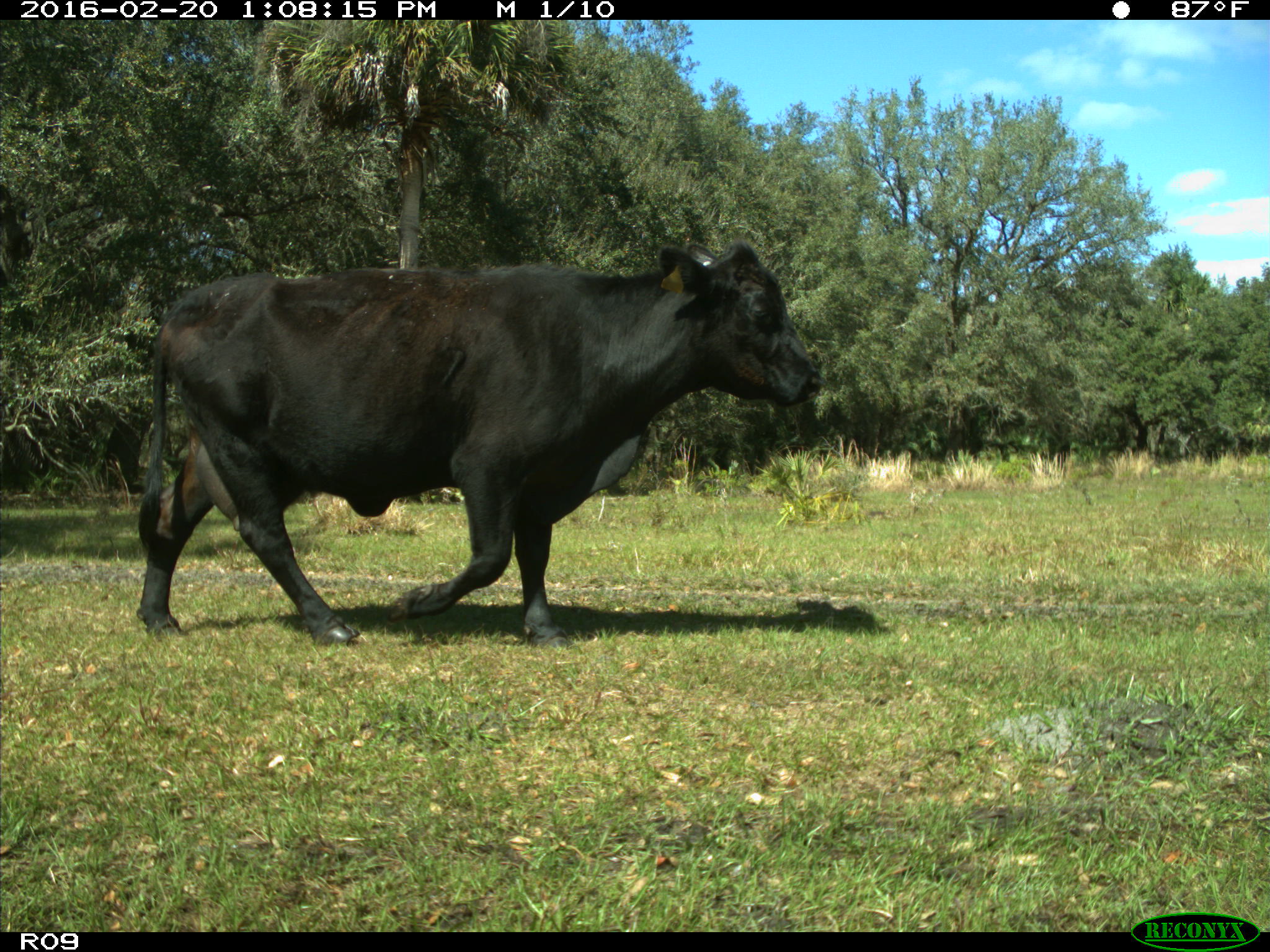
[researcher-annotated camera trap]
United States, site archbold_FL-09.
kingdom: Animalia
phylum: Chordata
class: Mammalia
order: Artiodactyla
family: Bovidae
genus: Bos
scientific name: Bos taurus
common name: domestic cow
Bos taurus (domestic cow).